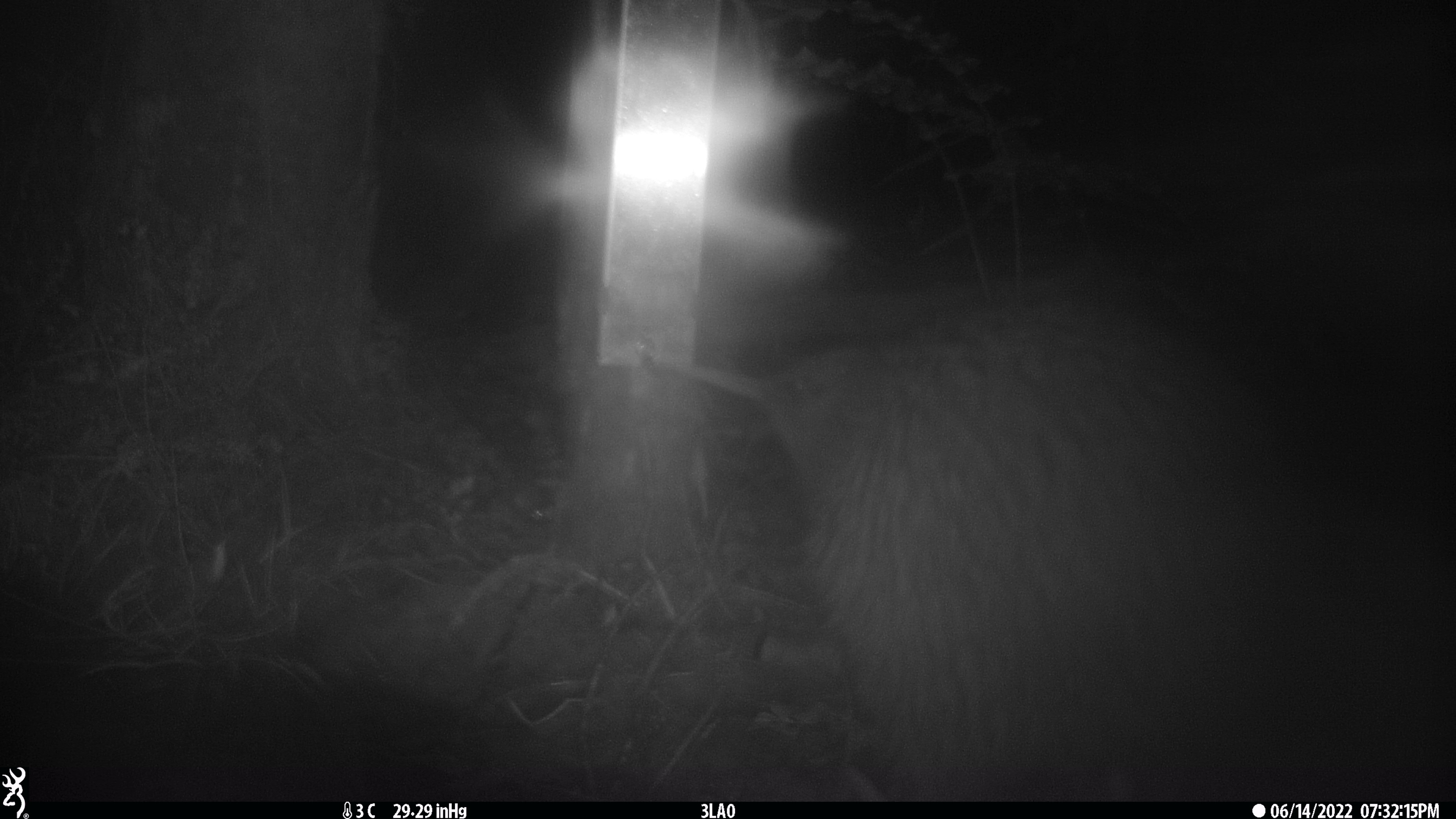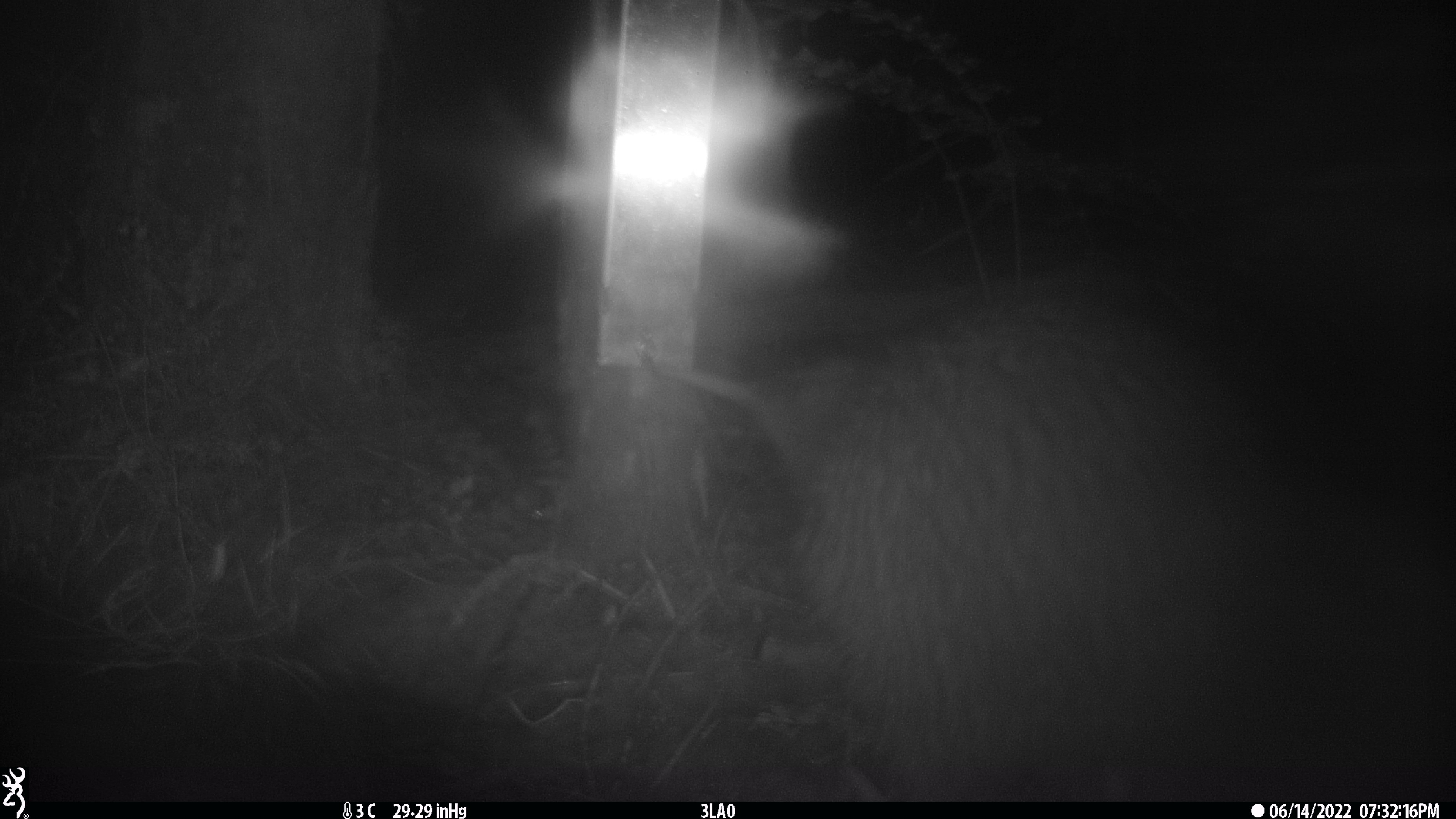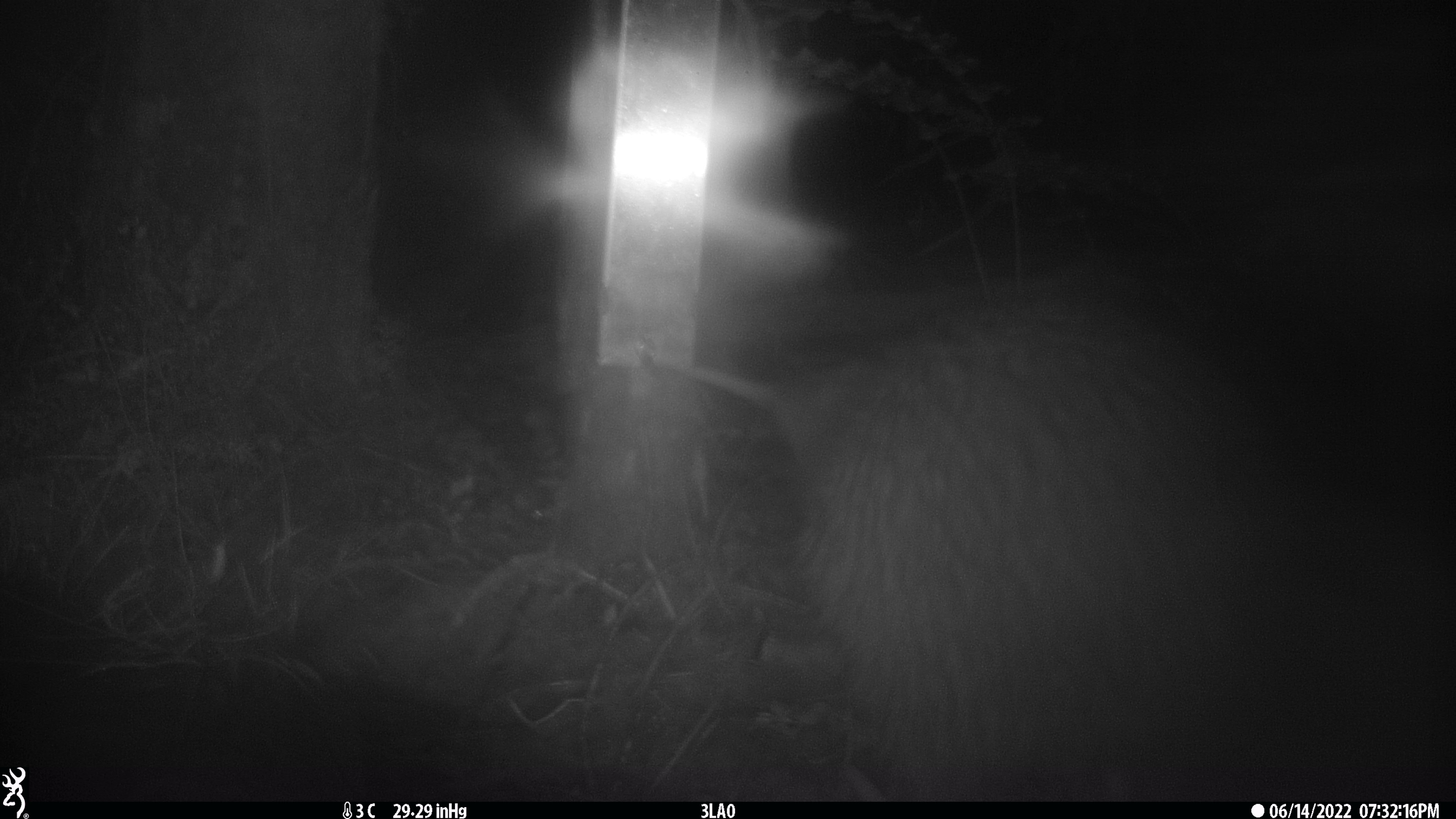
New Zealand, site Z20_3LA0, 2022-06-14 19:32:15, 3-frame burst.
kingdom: Animalia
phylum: Chordata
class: Aves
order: Apterygiformes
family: Apterygidae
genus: Apteryx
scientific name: Apteryx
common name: kiwi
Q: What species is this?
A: Kiwi (Apteryx).